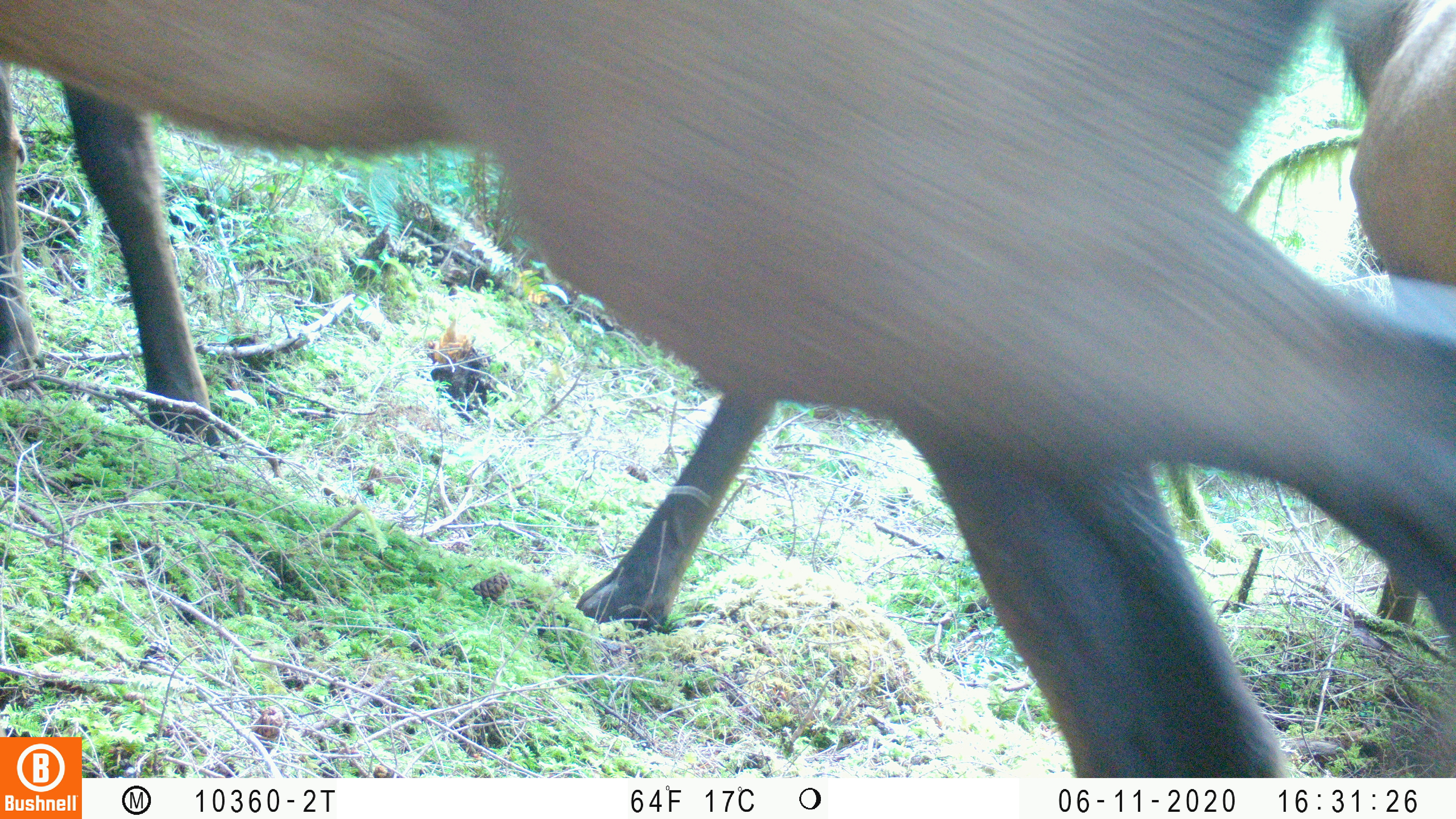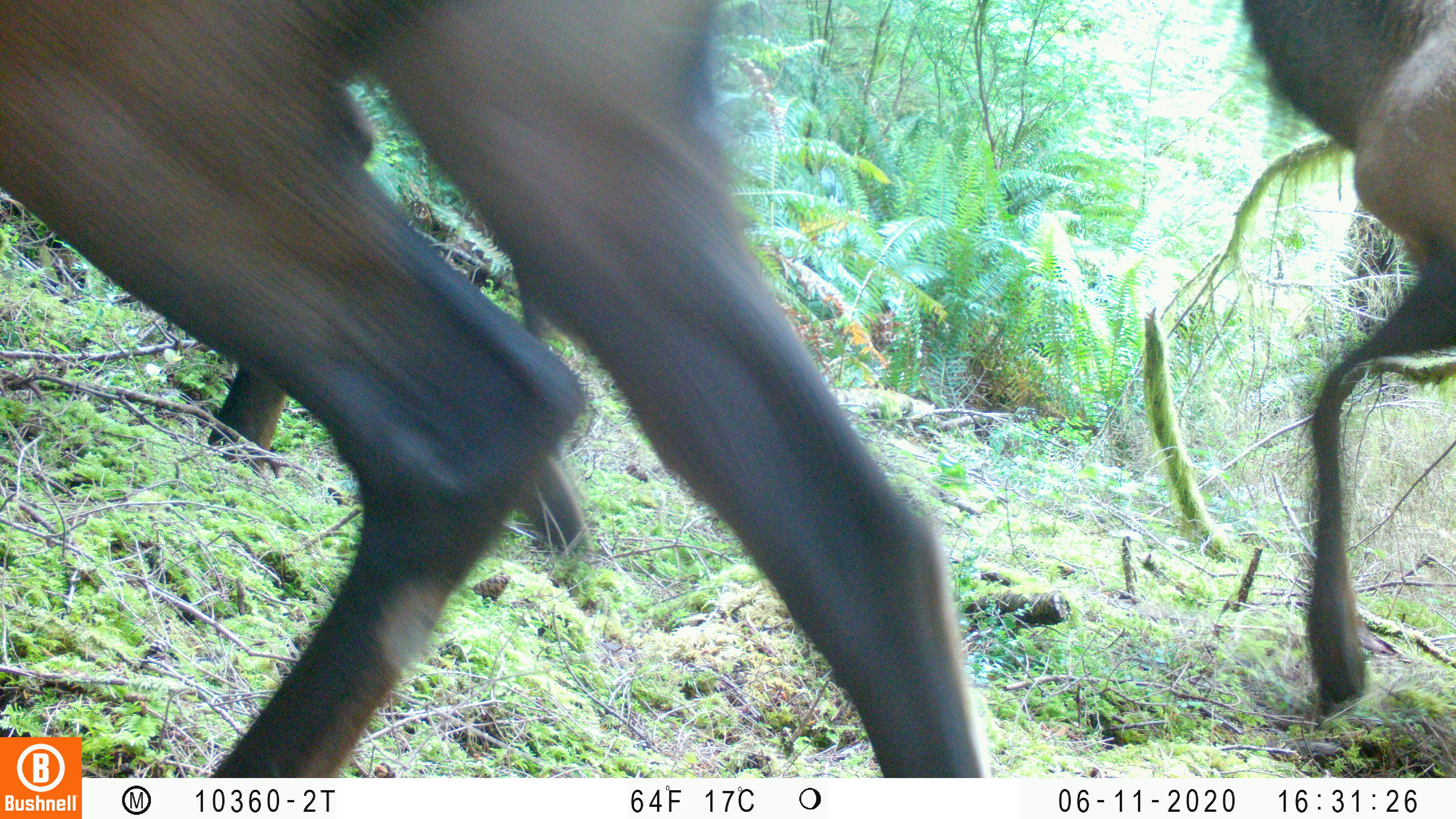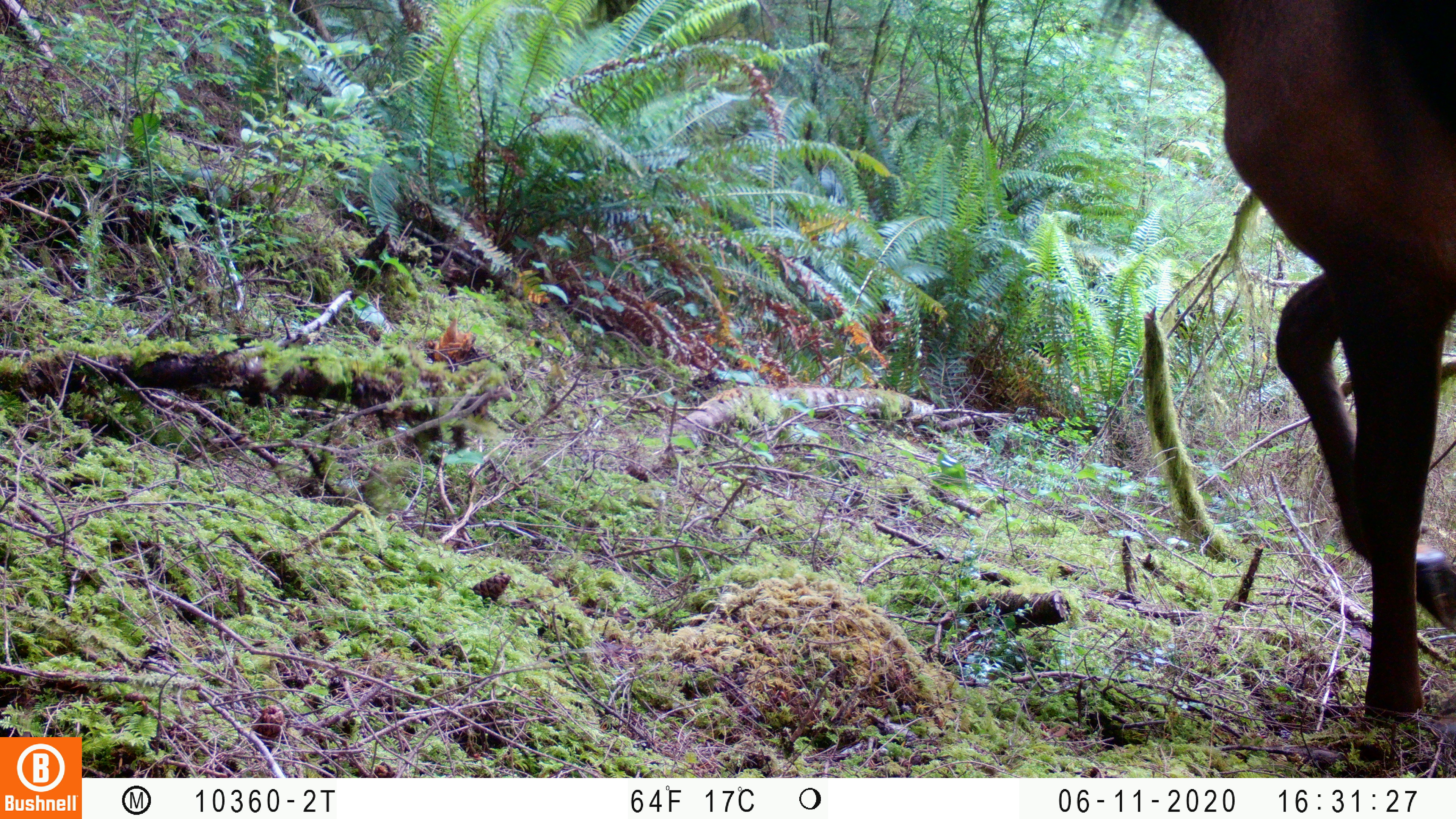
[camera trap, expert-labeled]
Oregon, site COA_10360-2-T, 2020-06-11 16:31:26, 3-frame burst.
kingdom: Animalia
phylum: Chordata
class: Mammalia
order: Artiodactyla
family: Cervidae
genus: Cervus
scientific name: Cervus canadensis roosevelti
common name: roosevelt elk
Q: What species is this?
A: Roosevelt elk (Cervus canadensis roosevelti).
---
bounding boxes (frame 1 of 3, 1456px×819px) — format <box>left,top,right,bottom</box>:
roosevelt elk: <box>86,0,1447,774</box>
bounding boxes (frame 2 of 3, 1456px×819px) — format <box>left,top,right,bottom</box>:
roosevelt elk: <box>0,2,971,730</box>; <box>1233,0,1455,713</box>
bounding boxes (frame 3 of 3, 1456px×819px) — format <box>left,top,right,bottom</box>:
roosevelt elk: <box>1153,1,1451,717</box>